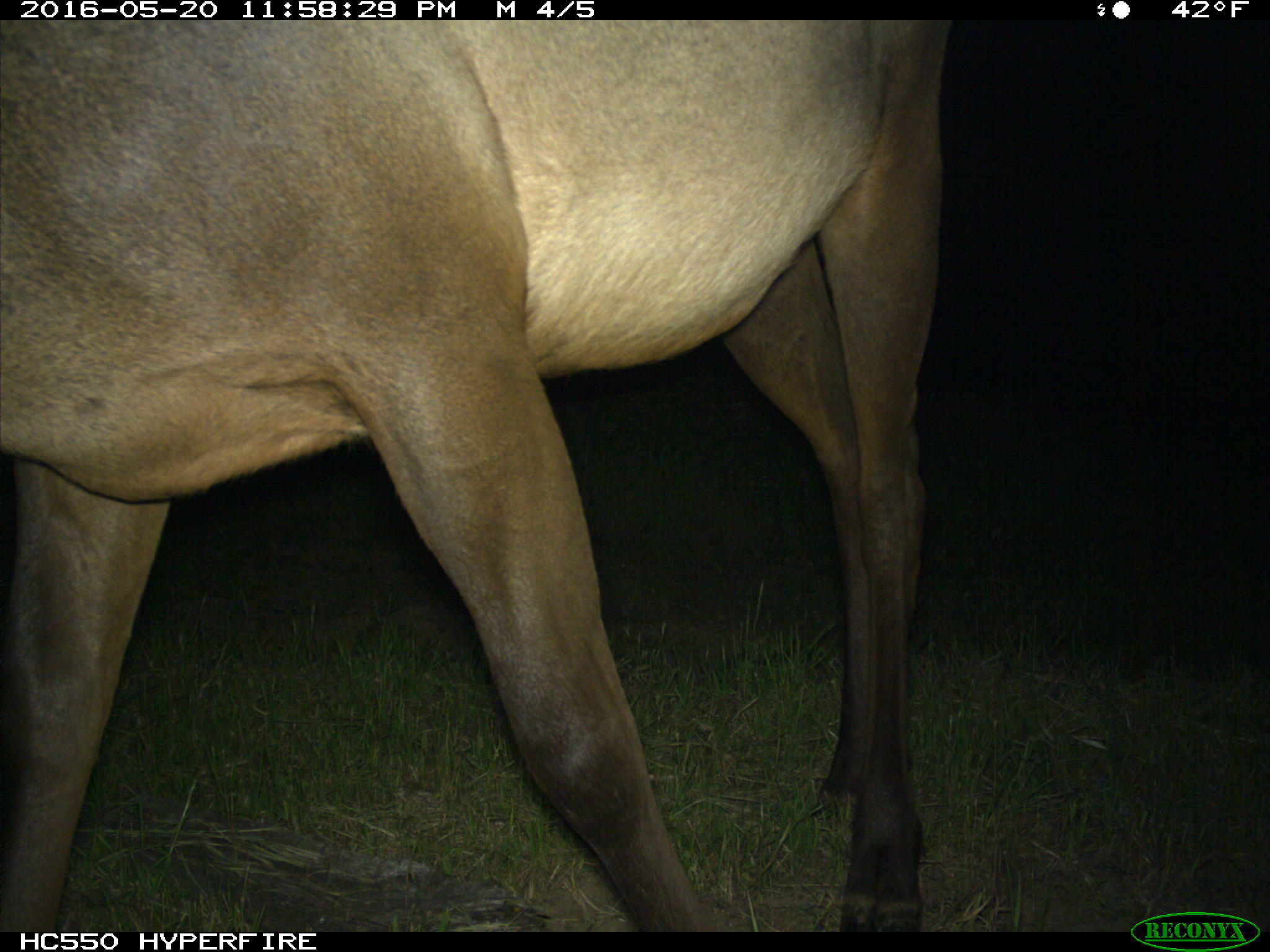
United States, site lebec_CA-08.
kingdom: Animalia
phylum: Chordata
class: Mammalia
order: Artiodactyla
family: Cervidae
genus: Cervus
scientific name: Cervus canadensis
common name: elk